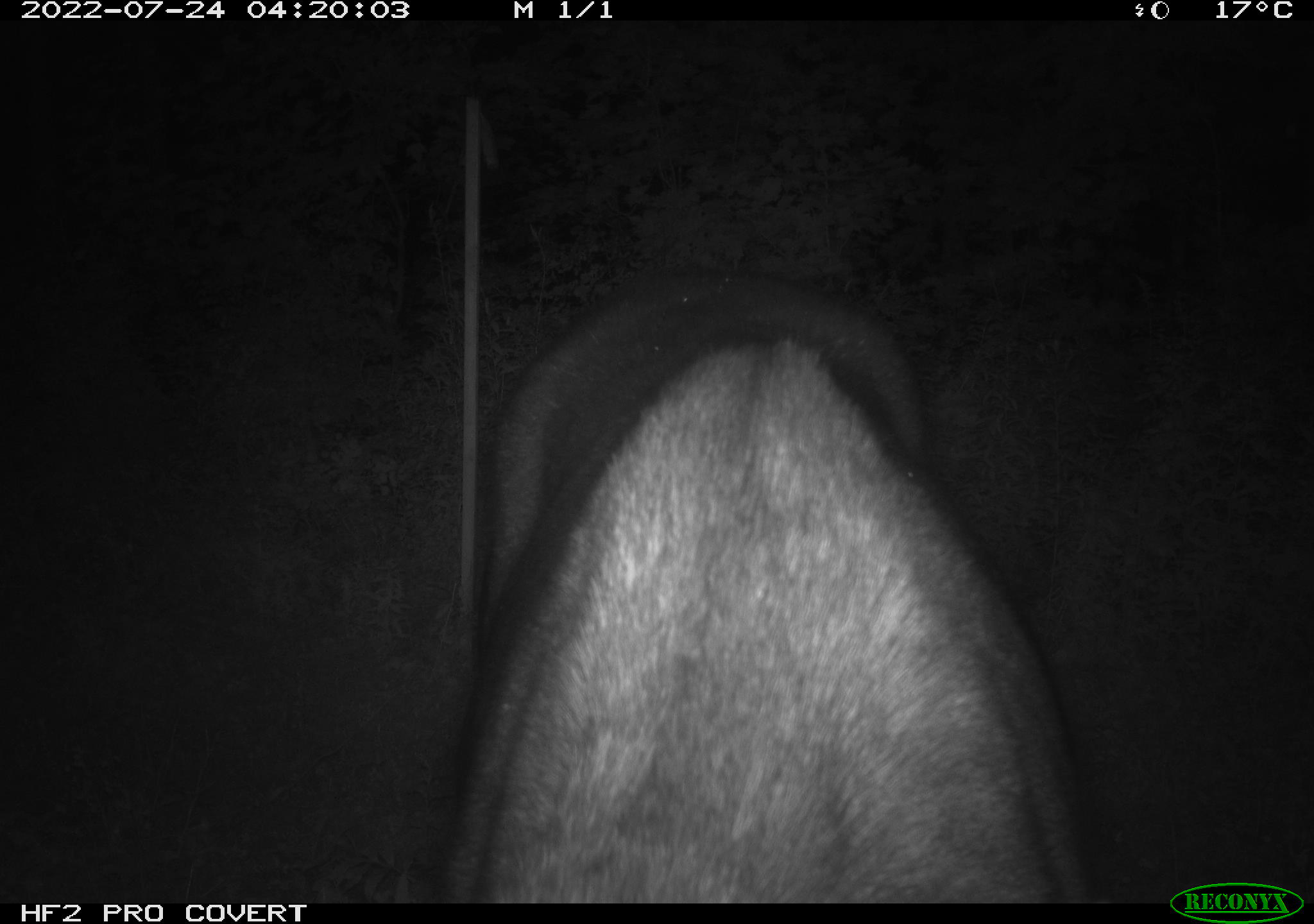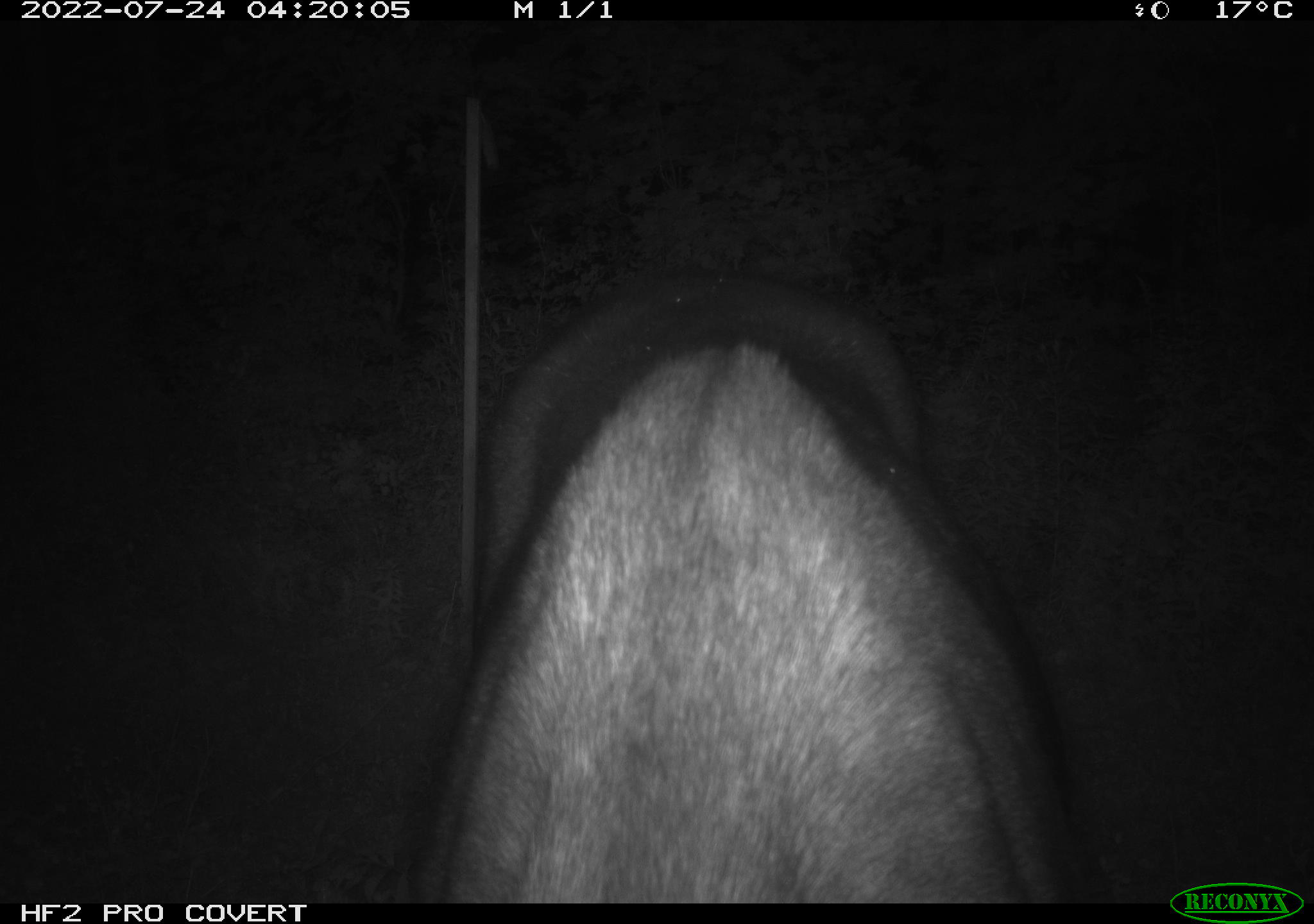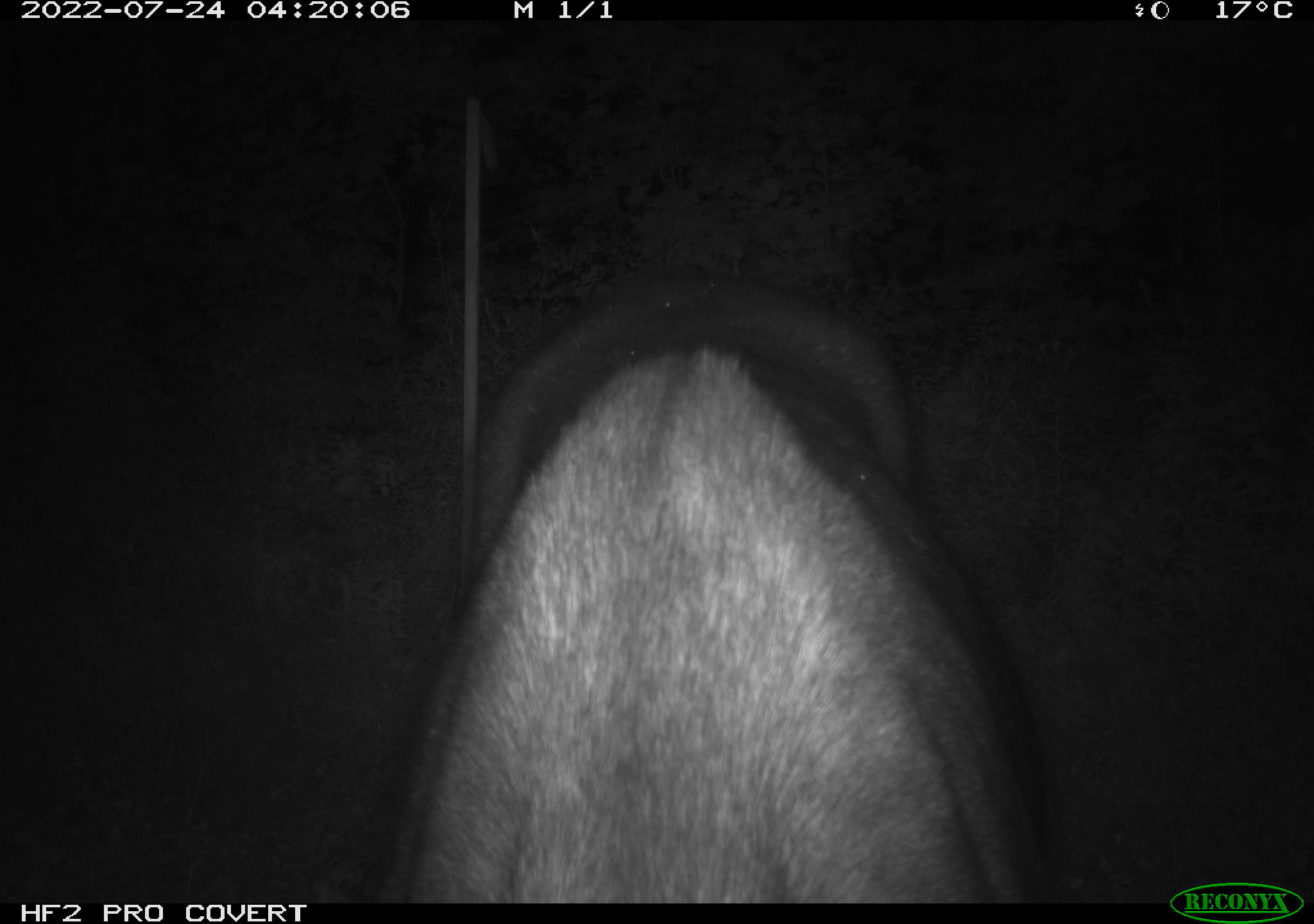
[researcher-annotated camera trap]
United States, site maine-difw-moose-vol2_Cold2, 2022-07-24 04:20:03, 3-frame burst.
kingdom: Animalia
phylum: Chordata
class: Mammalia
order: Artiodactyla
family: Cervidae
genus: Alces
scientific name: Alces alces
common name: moose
Moose (Alces alces).